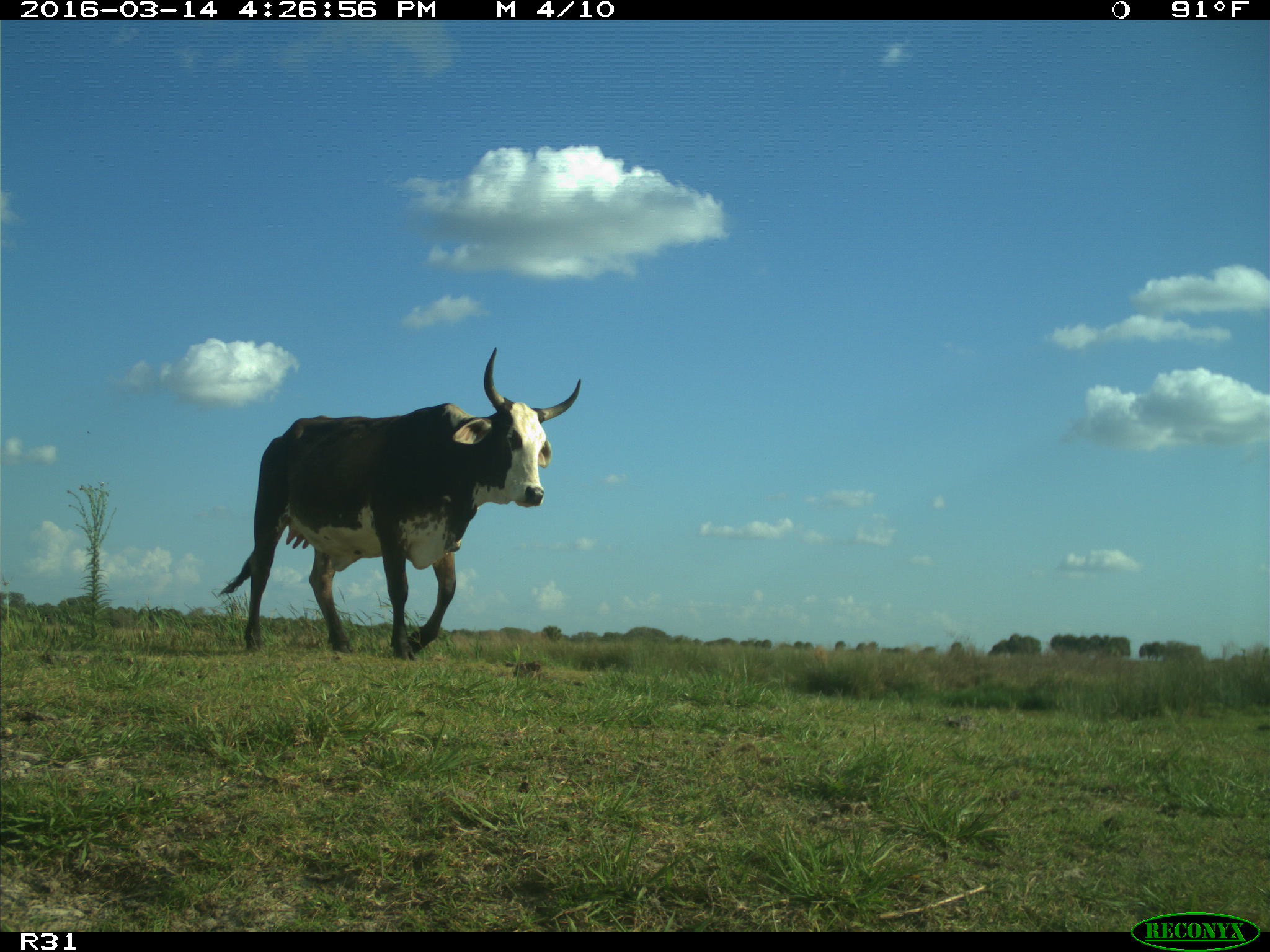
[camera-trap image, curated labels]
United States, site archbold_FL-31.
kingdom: Animalia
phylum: Chordata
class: Mammalia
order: Artiodactyla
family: Bovidae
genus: Bos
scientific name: Bos taurus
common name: domestic cow